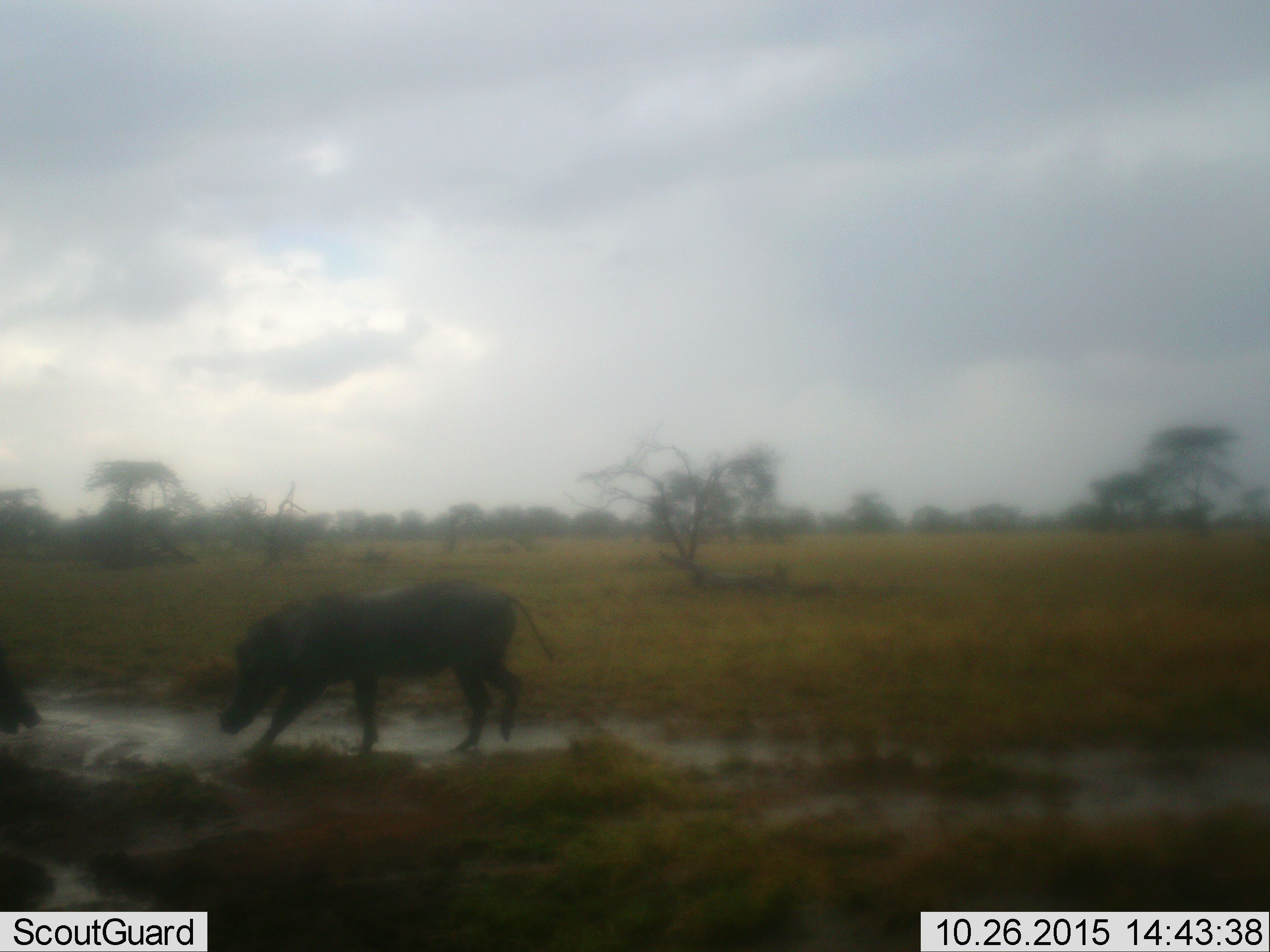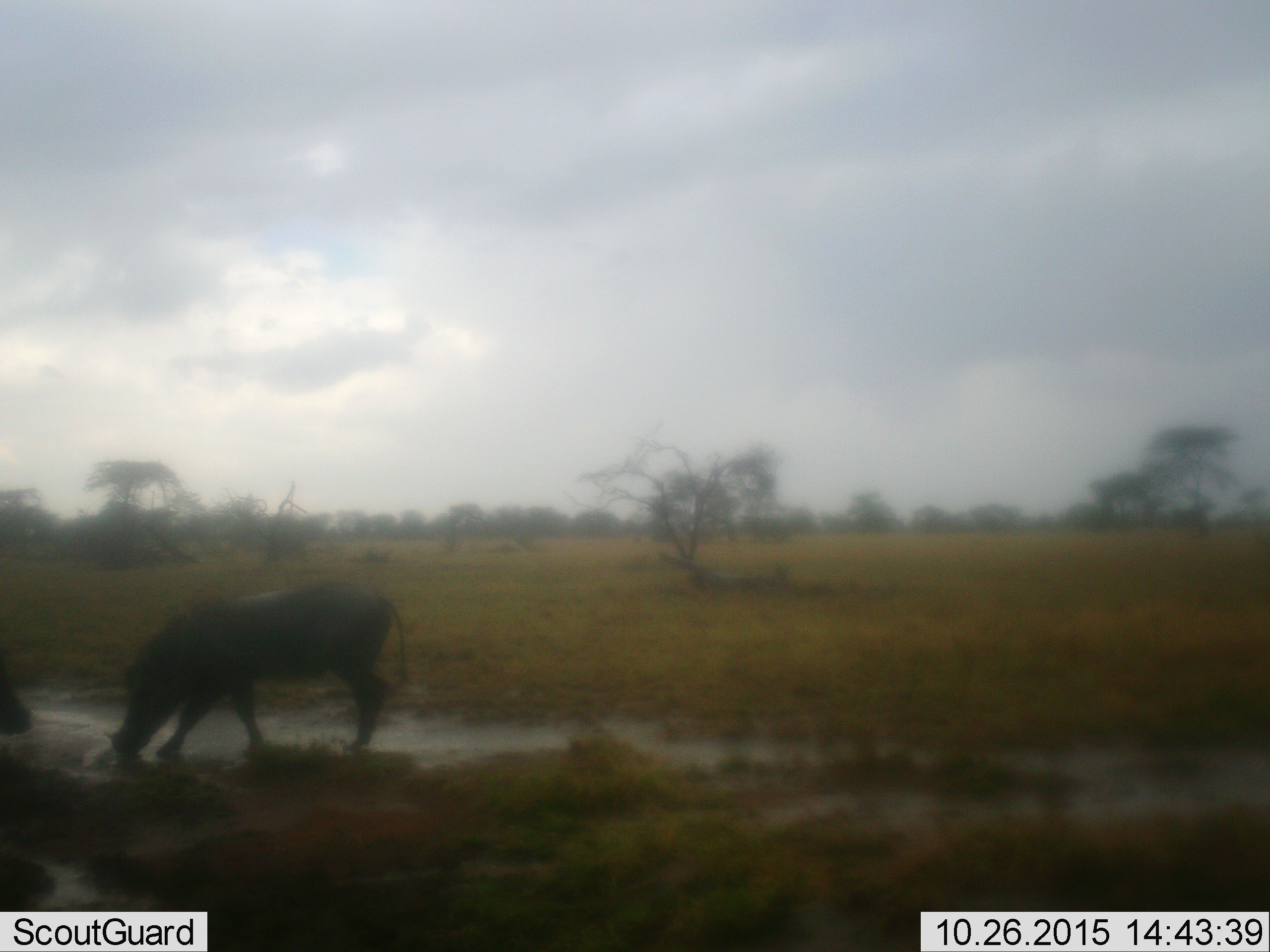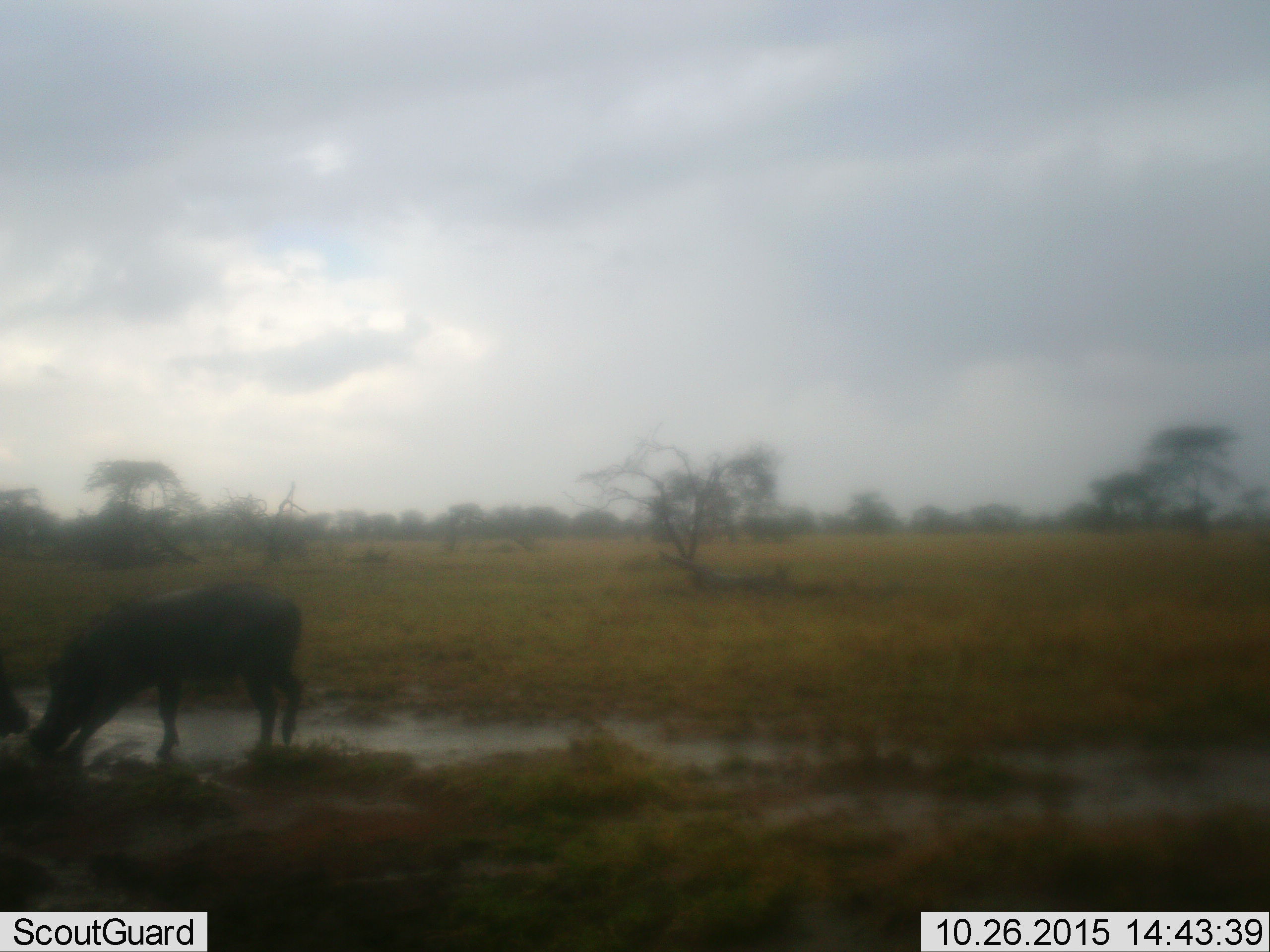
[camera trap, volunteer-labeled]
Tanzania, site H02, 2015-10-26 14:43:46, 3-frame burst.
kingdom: Animalia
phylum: Chordata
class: Mammalia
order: Artiodactyla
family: Suidae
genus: Phacochoerus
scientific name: Phacochoerus africanus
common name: warthog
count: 2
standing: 11%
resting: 0%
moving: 89%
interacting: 0%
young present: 0%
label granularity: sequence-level